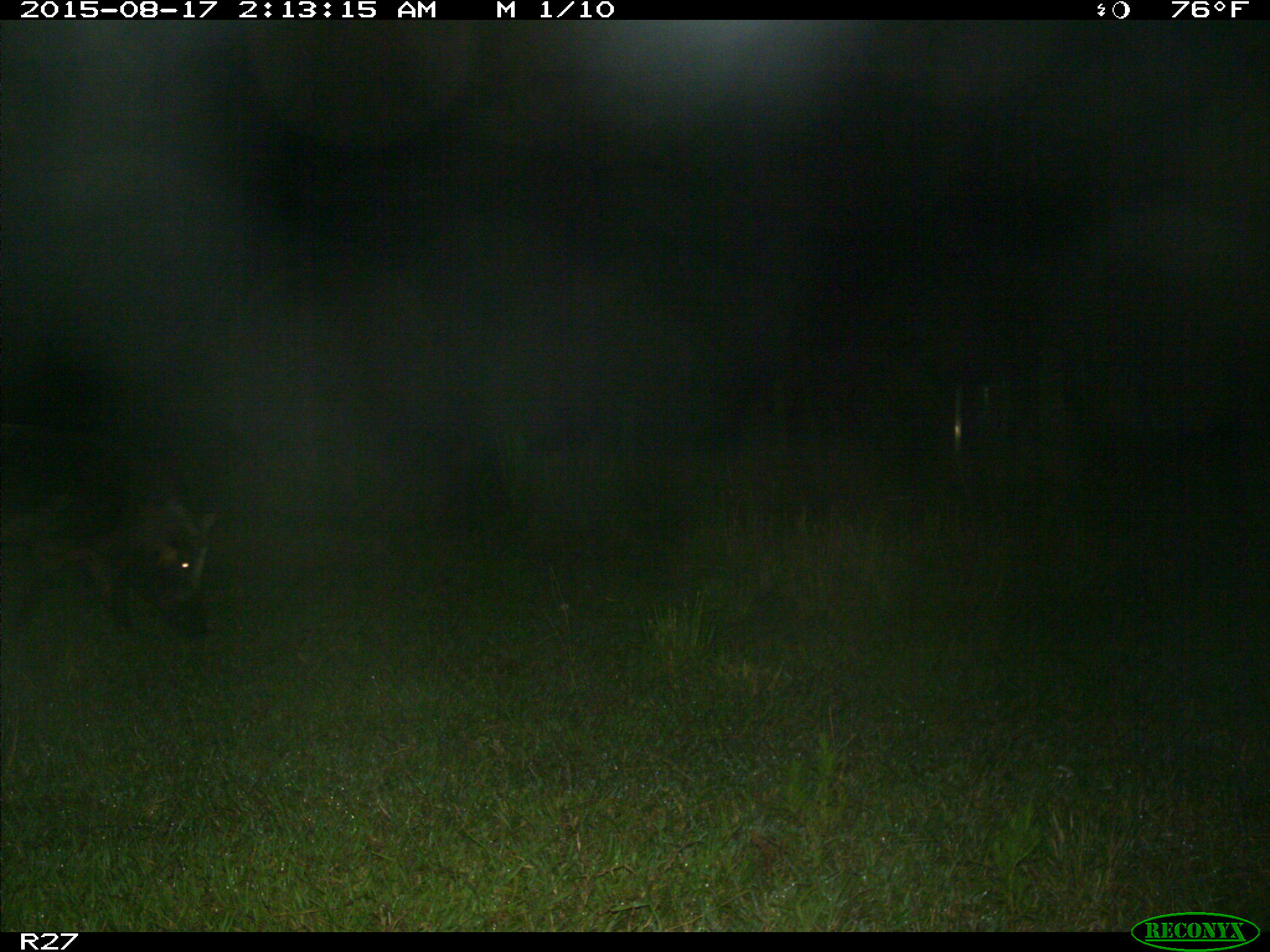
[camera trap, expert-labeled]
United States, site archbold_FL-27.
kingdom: Animalia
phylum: Chordata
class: Mammalia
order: Artiodactyla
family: Suidae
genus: Sus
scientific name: Sus scrofa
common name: wild boar